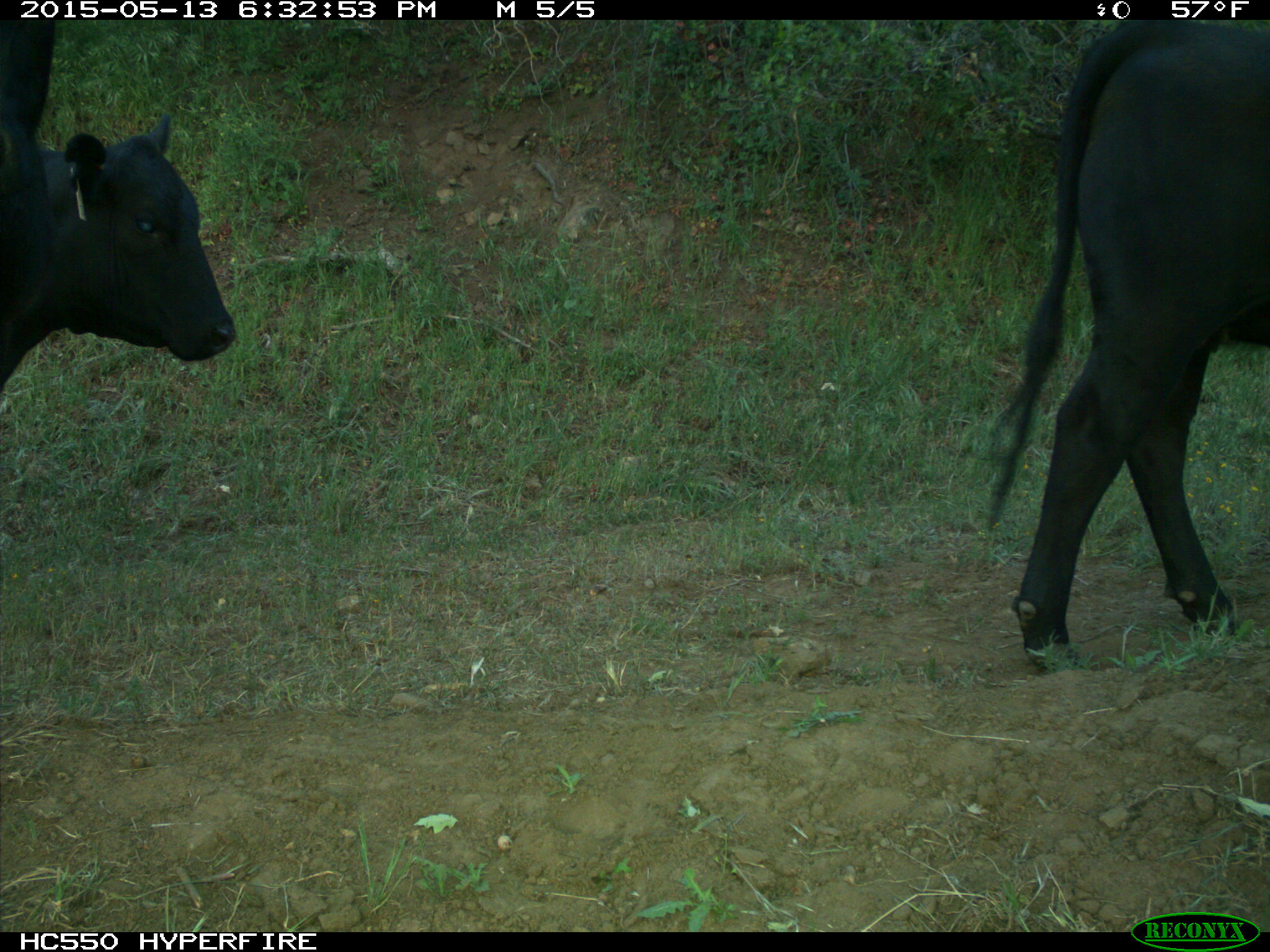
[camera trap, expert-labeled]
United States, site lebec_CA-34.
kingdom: Animalia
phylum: Chordata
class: Mammalia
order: Artiodactyla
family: Bovidae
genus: Bos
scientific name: Bos taurus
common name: domestic cow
Bos taurus (domestic cow).